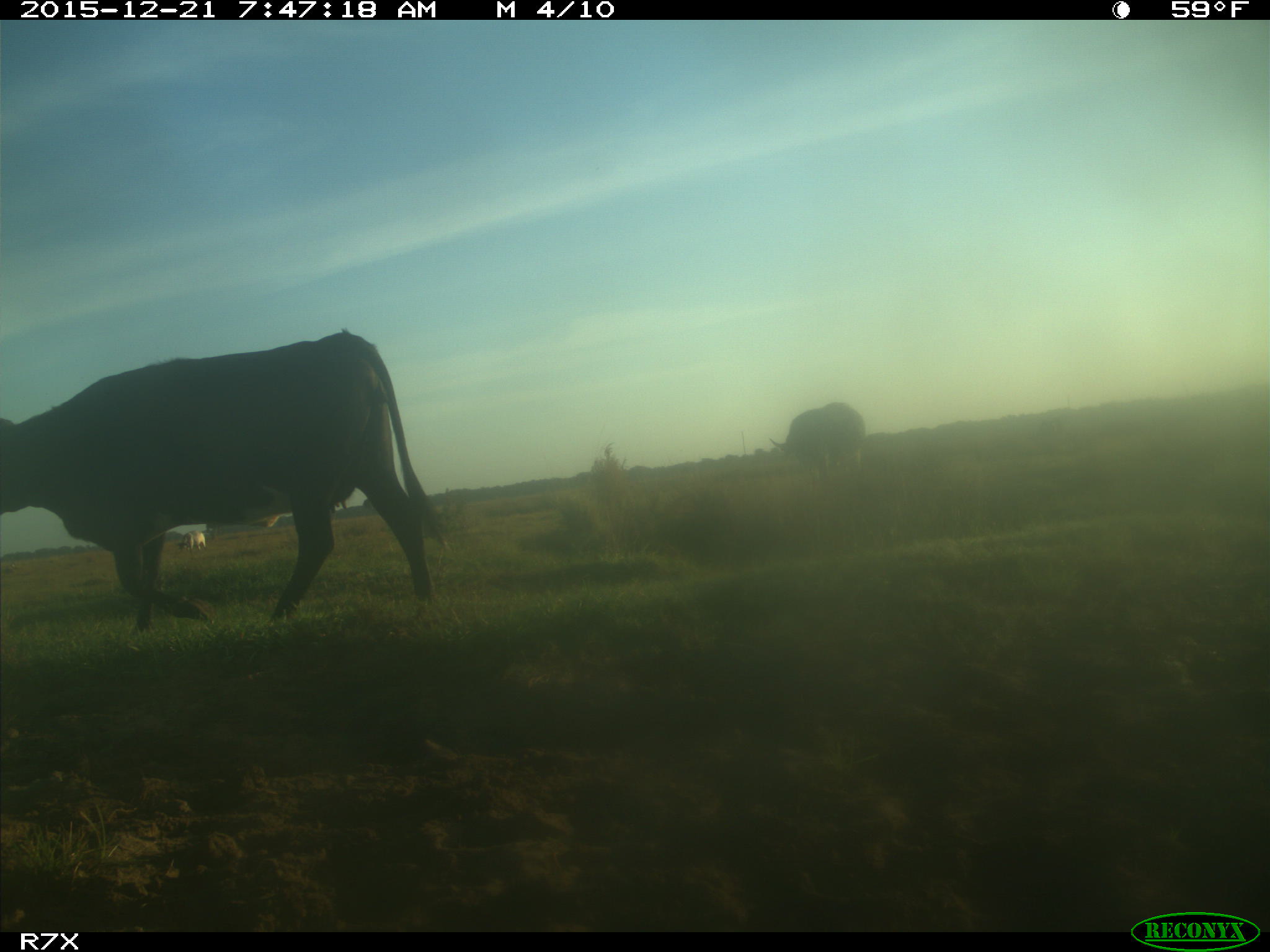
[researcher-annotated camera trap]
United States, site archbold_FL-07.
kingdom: Animalia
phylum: Chordata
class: Mammalia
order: Artiodactyla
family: Bovidae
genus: Bos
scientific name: Bos taurus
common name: domestic cow